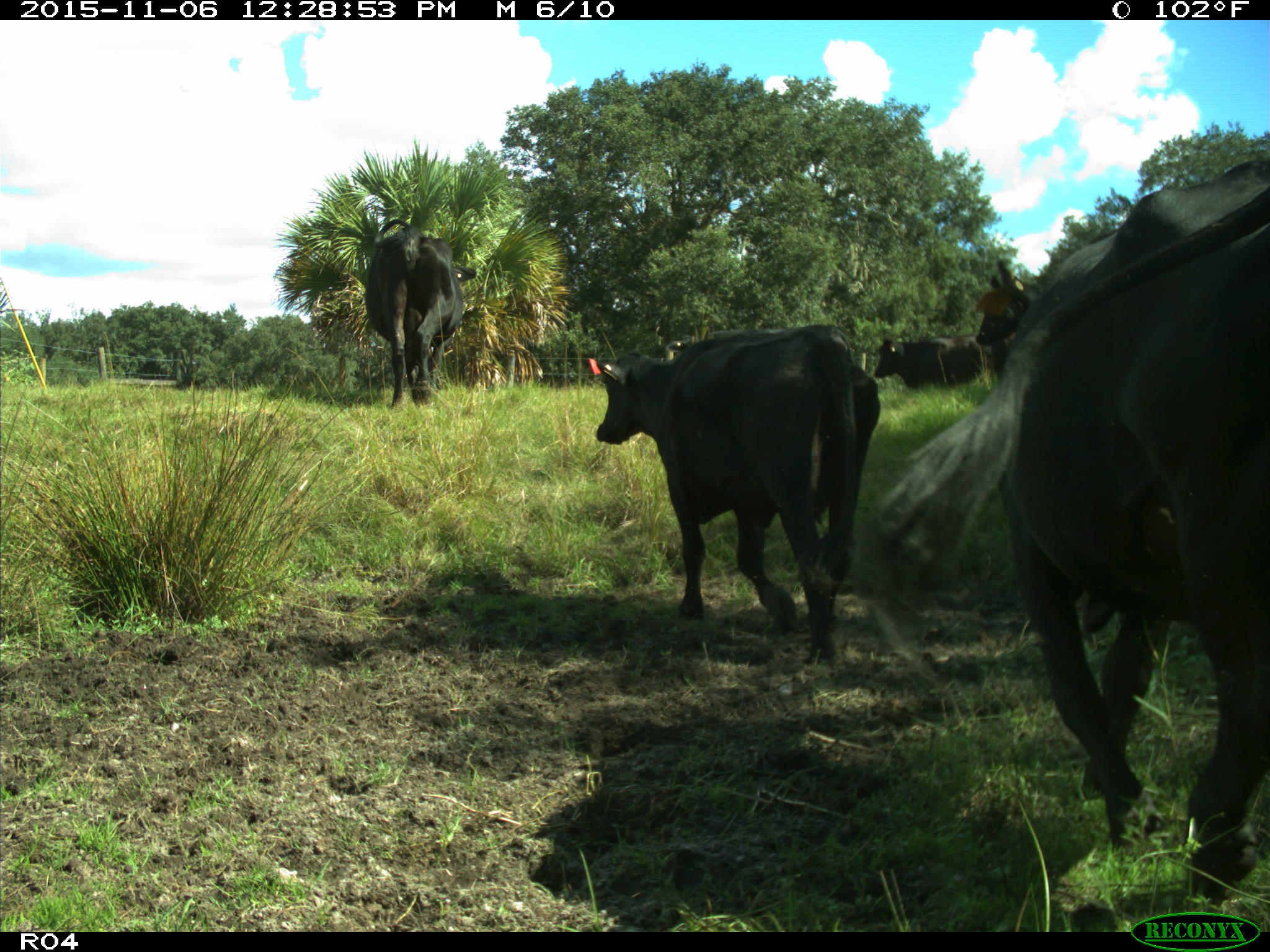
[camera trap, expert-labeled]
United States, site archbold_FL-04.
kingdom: Animalia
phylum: Chordata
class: Mammalia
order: Artiodactyla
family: Bovidae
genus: Bos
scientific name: Bos taurus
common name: domestic cow